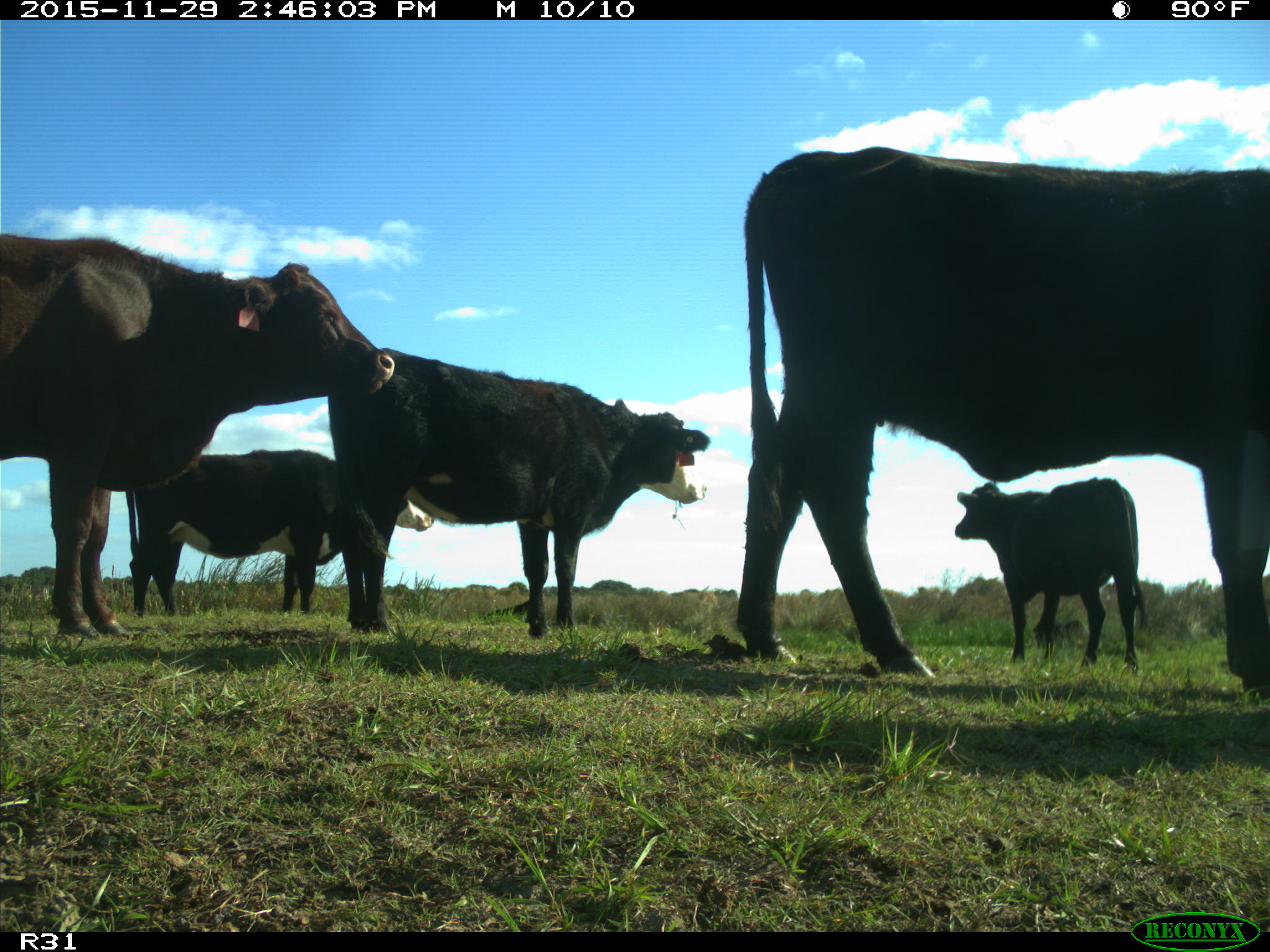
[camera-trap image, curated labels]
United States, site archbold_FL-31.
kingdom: Animalia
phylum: Chordata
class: Mammalia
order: Artiodactyla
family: Bovidae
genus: Bos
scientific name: Bos taurus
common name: domestic cow